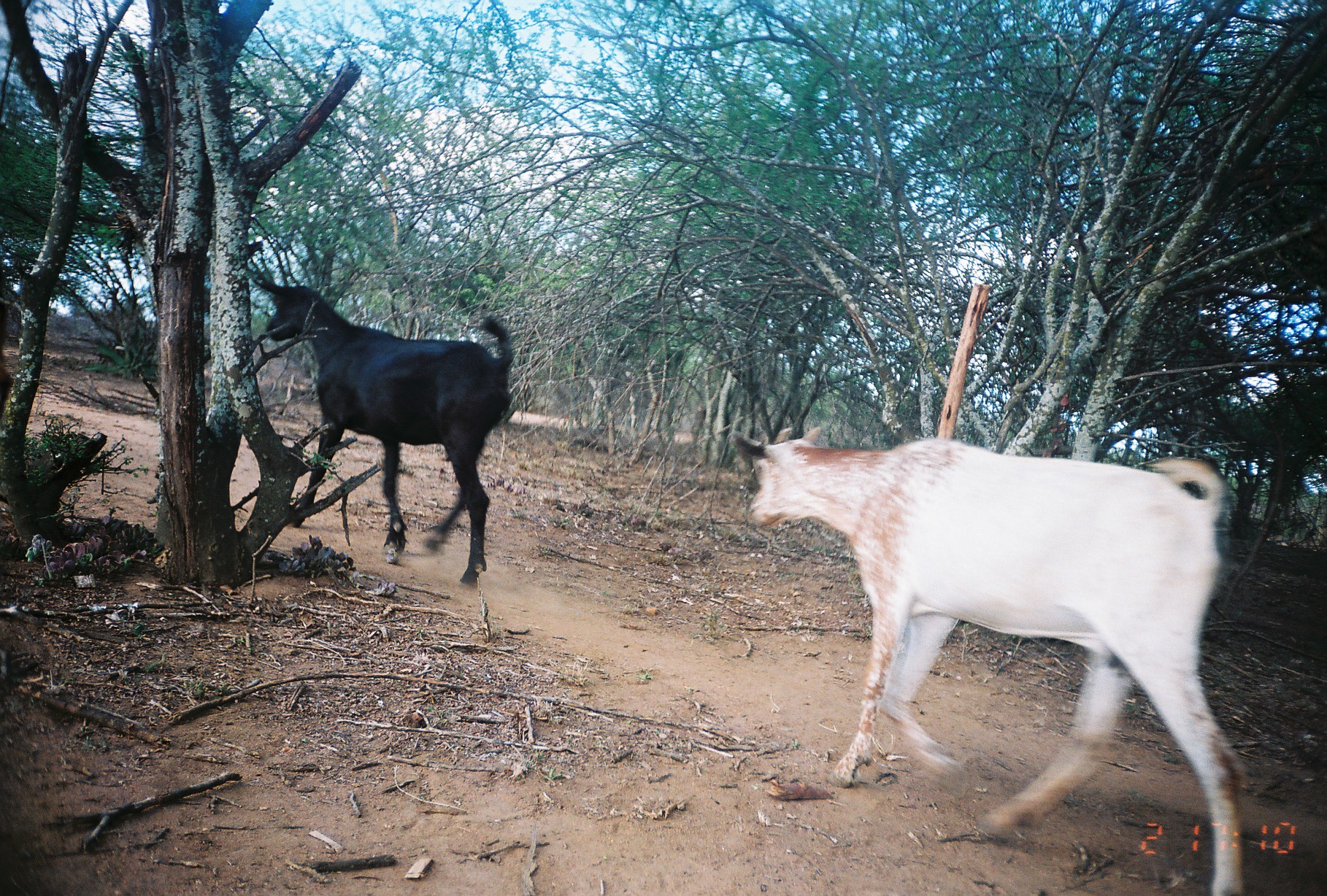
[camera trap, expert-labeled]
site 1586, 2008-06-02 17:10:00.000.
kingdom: Animalia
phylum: Chordata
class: Mammalia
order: Artiodactyla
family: Bovidae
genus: Capra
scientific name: Capra aegagrus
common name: wild goat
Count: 2.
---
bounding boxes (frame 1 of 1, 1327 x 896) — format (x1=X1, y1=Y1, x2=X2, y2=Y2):
capra aegagrus: (x1=729, y1=418, x2=1246, y2=894); (x1=252, y1=272, x2=516, y2=588)